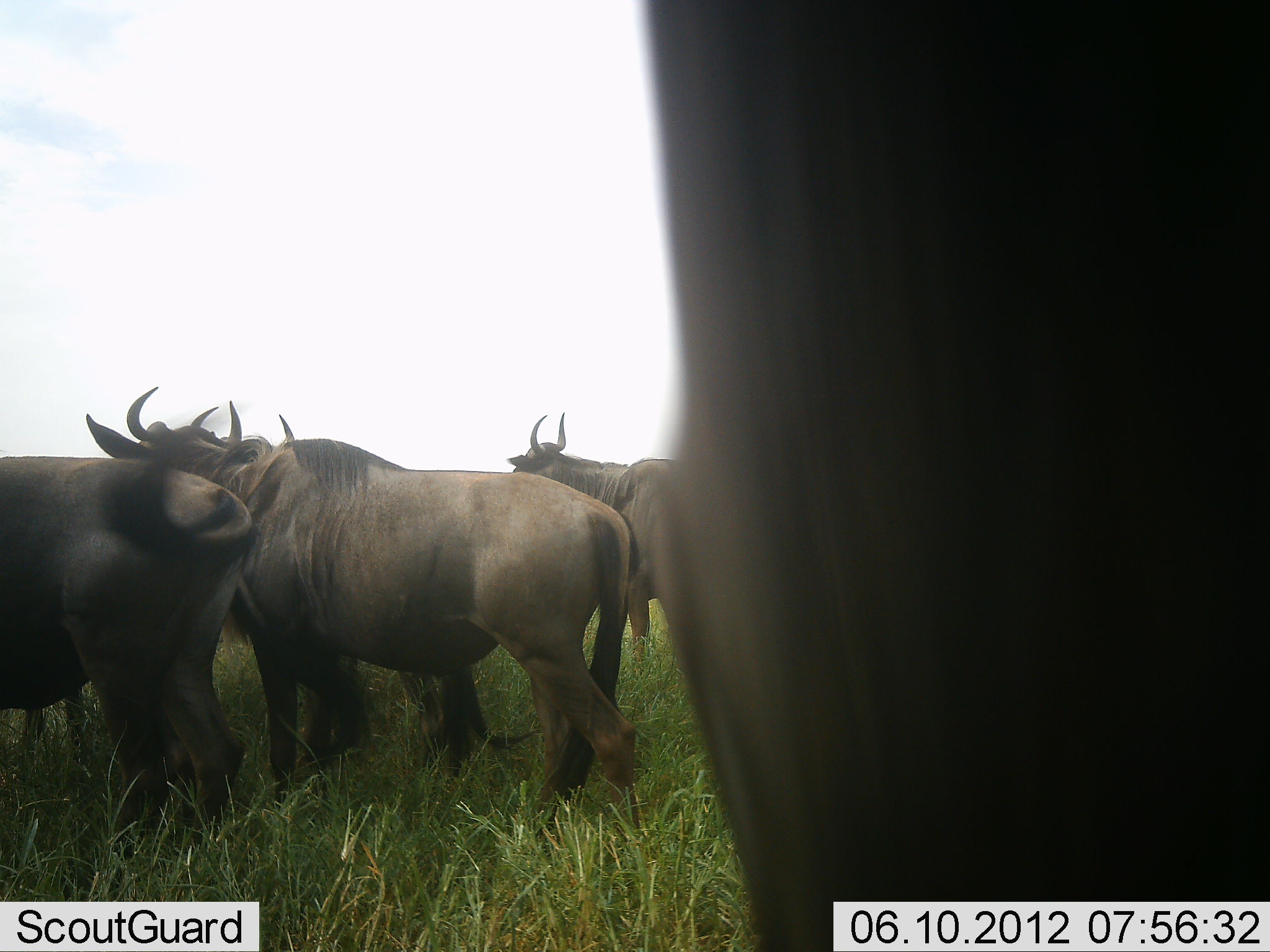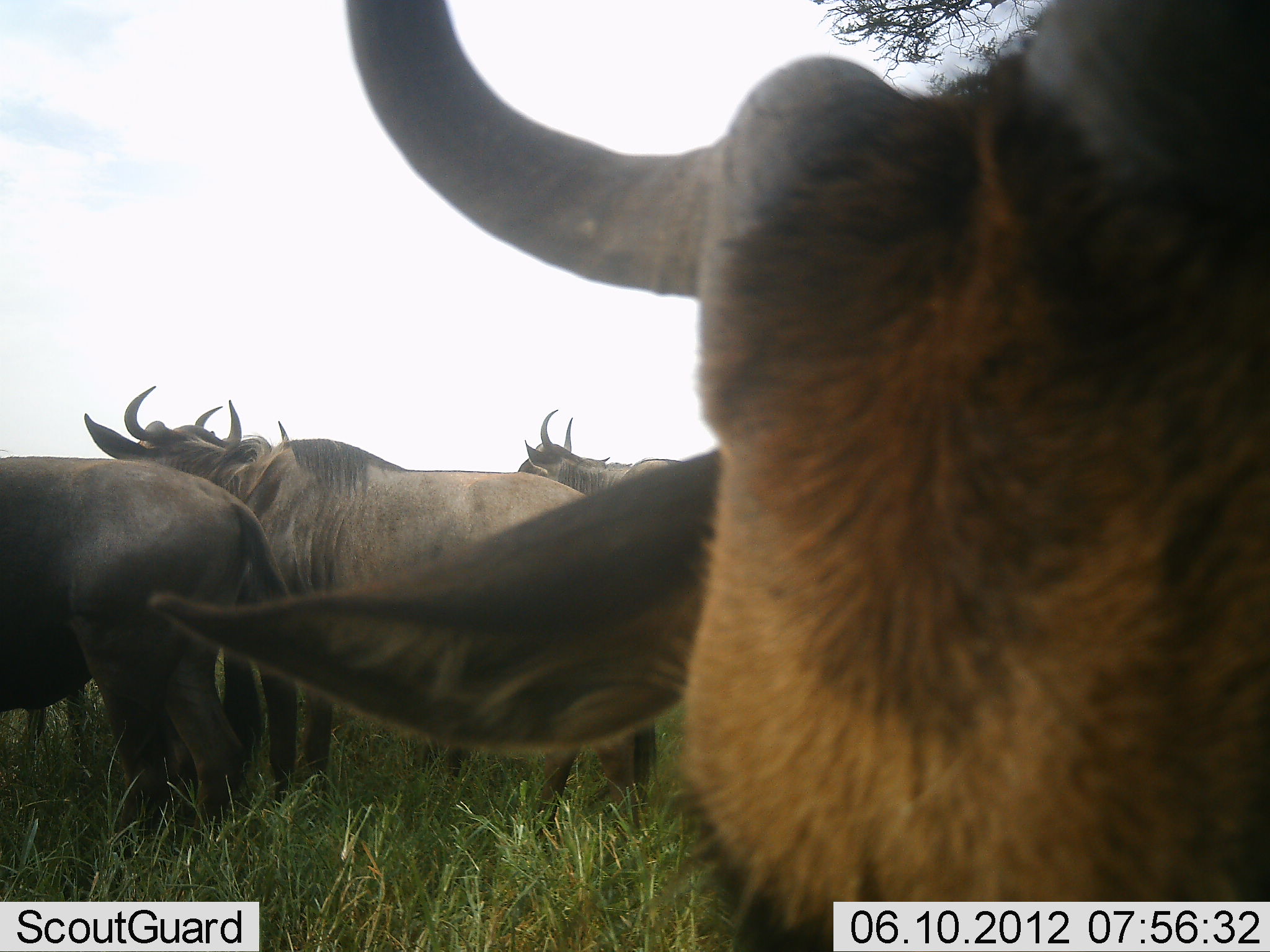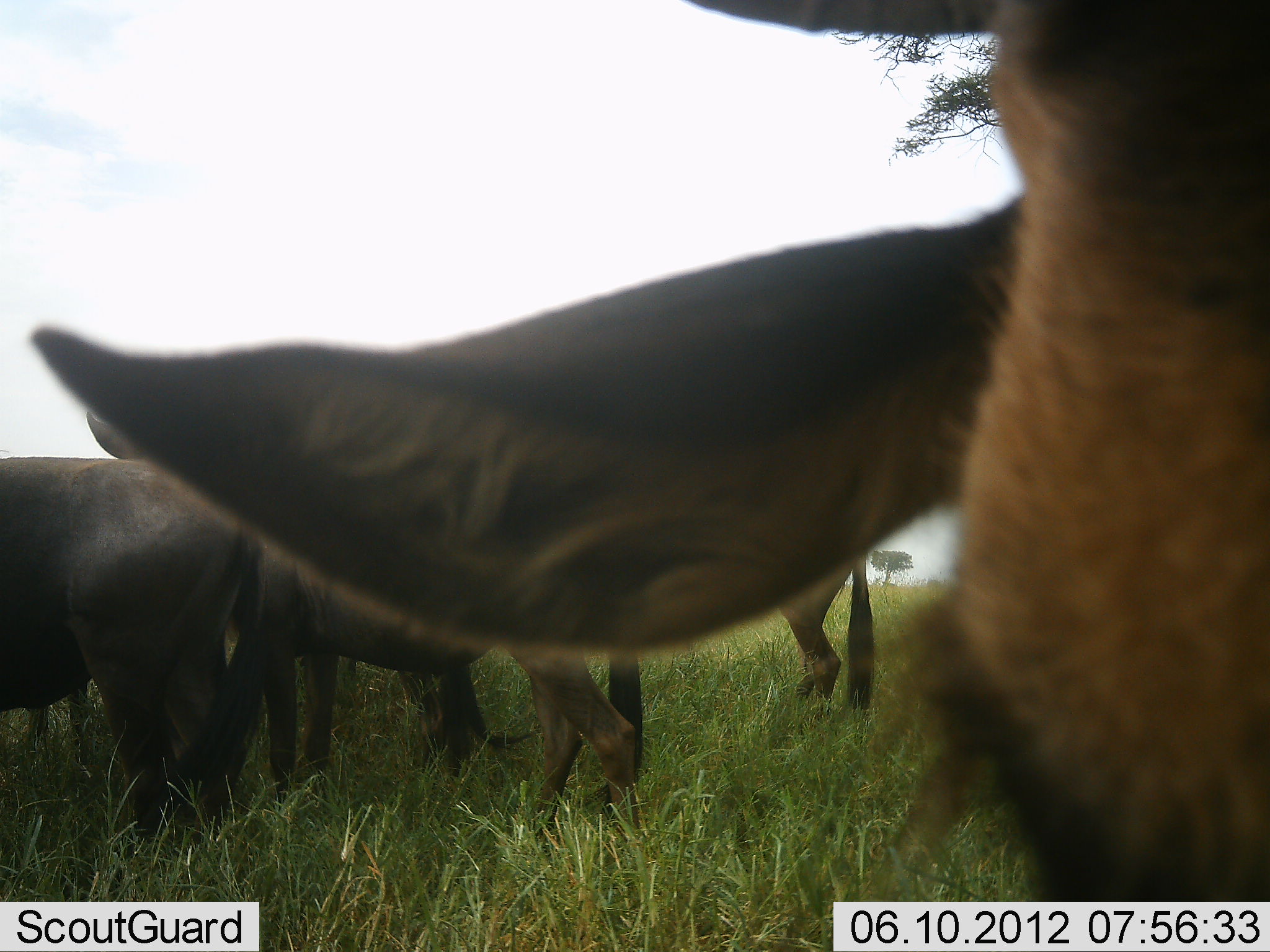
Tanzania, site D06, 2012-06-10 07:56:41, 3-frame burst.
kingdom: Animalia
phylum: Chordata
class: Mammalia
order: Artiodactyla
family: Bovidae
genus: Connochaetes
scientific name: Connochaetes taurinus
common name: blue wildebeest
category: wildebeest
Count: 5.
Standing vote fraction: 90%.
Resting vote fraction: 0%.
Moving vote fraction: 0%.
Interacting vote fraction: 0%.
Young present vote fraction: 0%.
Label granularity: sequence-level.